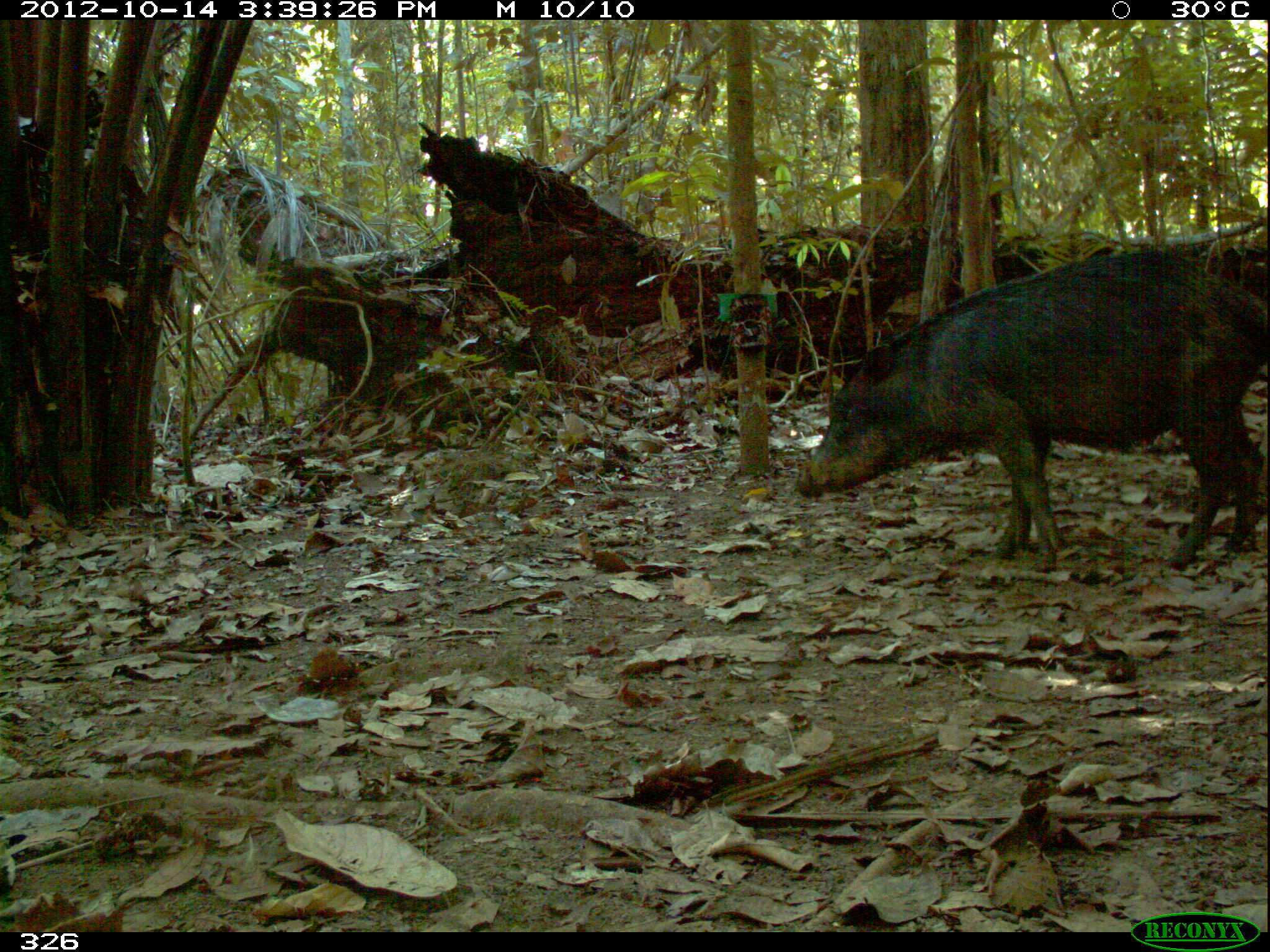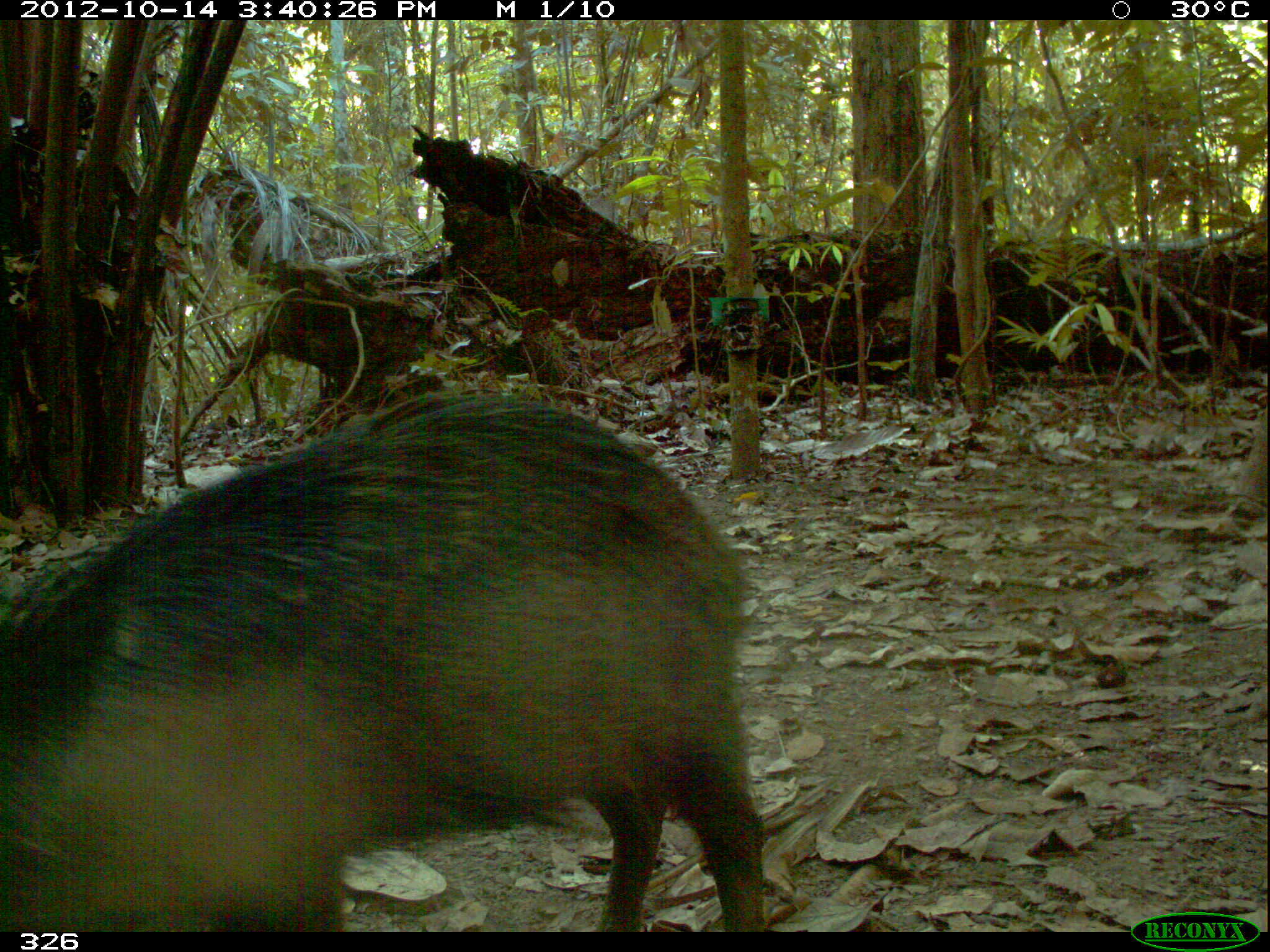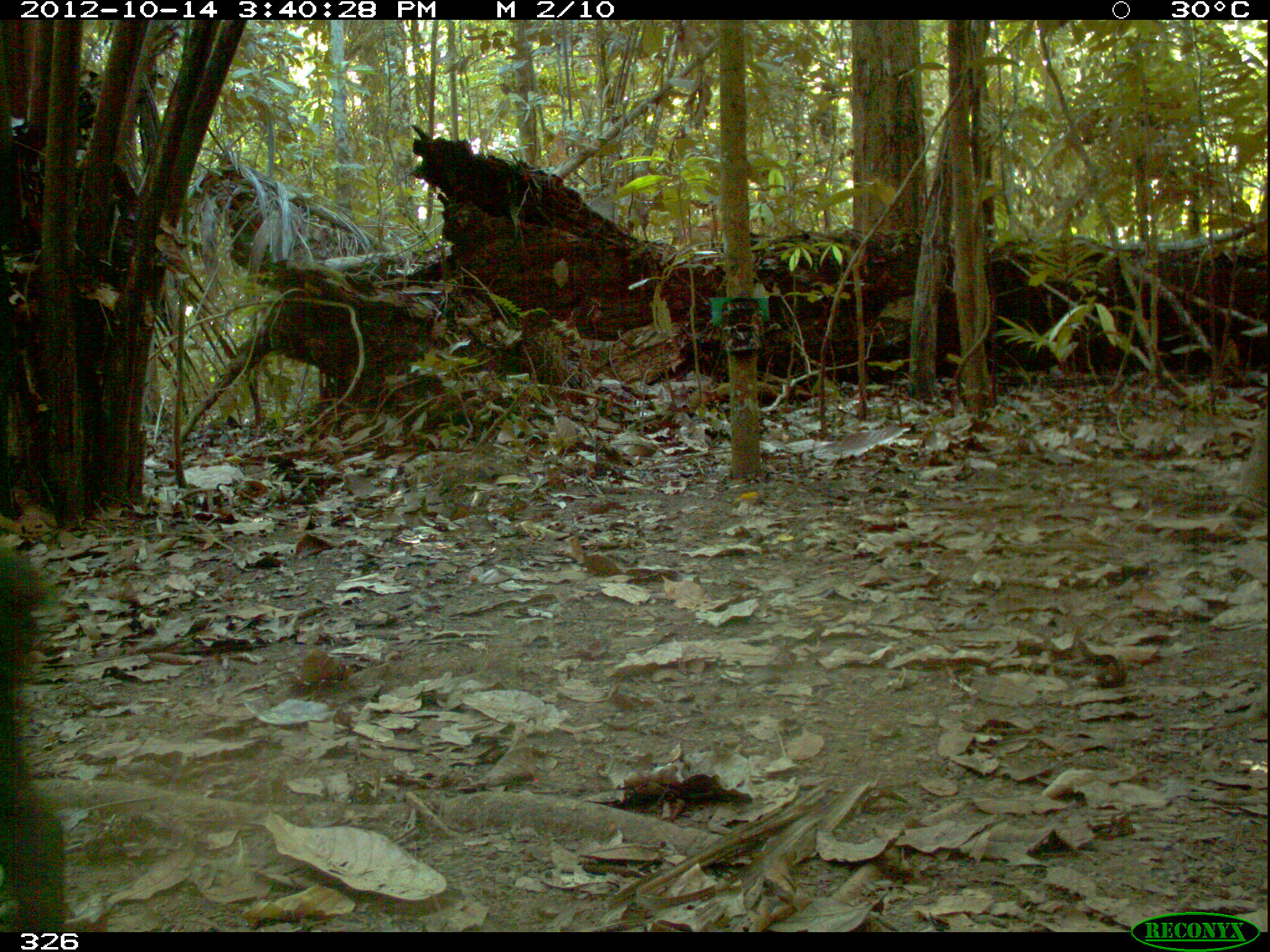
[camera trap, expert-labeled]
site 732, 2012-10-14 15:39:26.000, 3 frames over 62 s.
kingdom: Animalia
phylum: Chordata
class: Mammalia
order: Artiodactyla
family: Tayassuidae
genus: Tayassu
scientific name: Tayassu pecari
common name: white-lipped peccary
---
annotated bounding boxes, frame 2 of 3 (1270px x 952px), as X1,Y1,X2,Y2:
tayassu pecari: 0,396,765,931